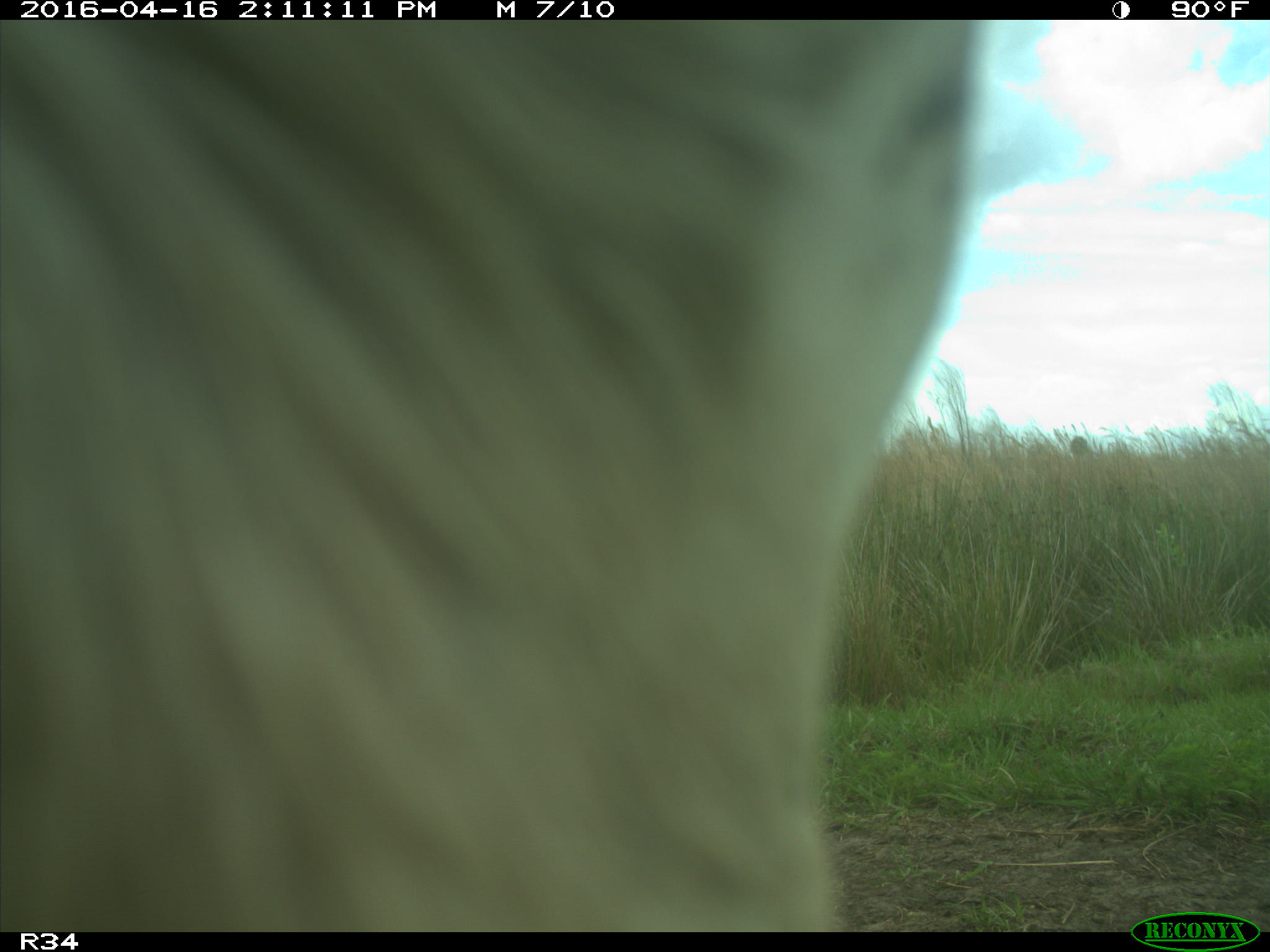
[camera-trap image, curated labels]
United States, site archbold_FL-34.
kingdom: Animalia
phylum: Chordata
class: Mammalia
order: Artiodactyla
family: Bovidae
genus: Bos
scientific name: Bos taurus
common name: domestic cow